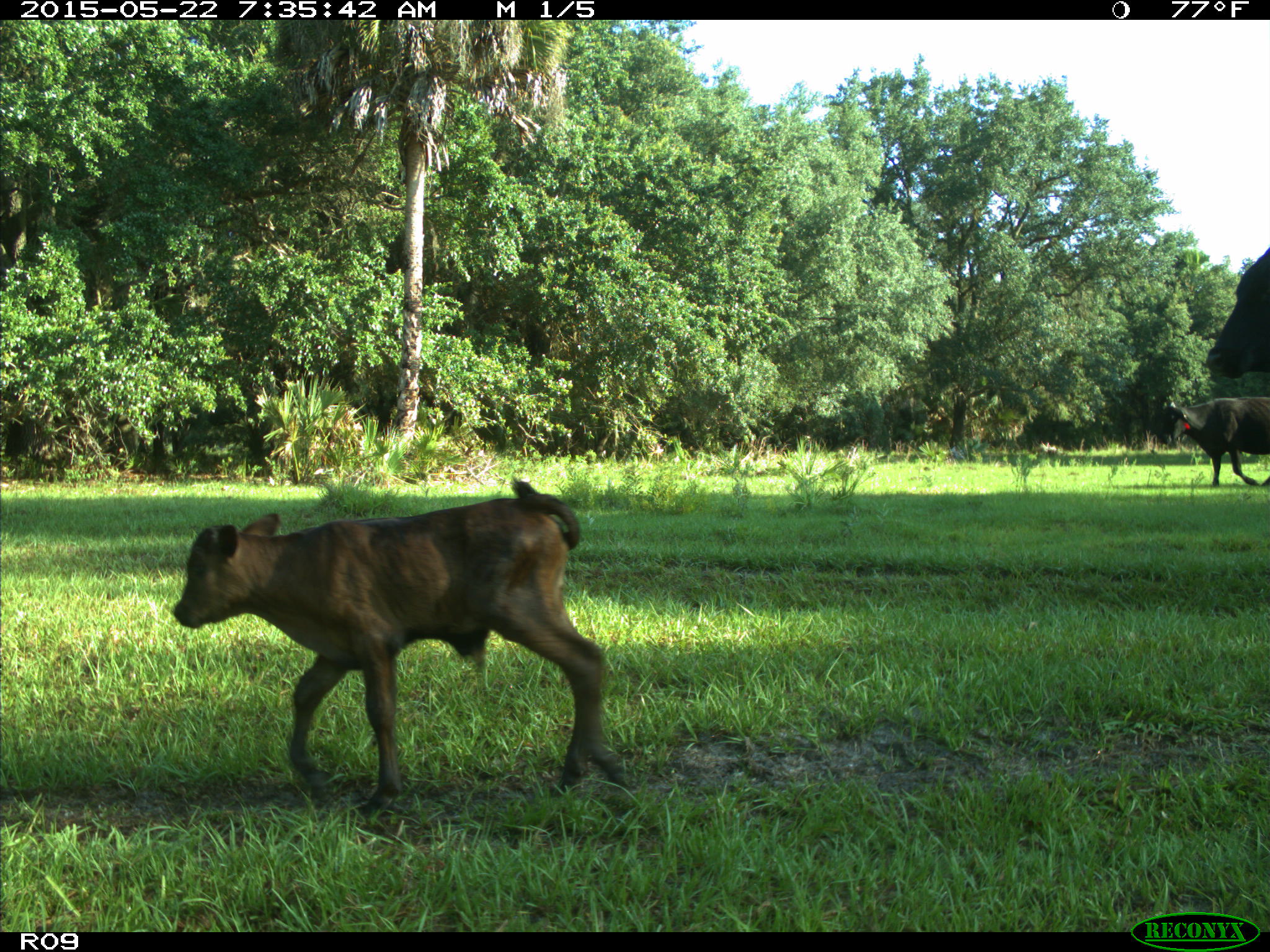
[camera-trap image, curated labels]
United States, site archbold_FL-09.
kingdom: Animalia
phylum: Chordata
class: Mammalia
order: Artiodactyla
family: Bovidae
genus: Bos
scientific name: Bos taurus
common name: domestic cow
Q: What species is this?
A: Bos taurus (domestic cow).